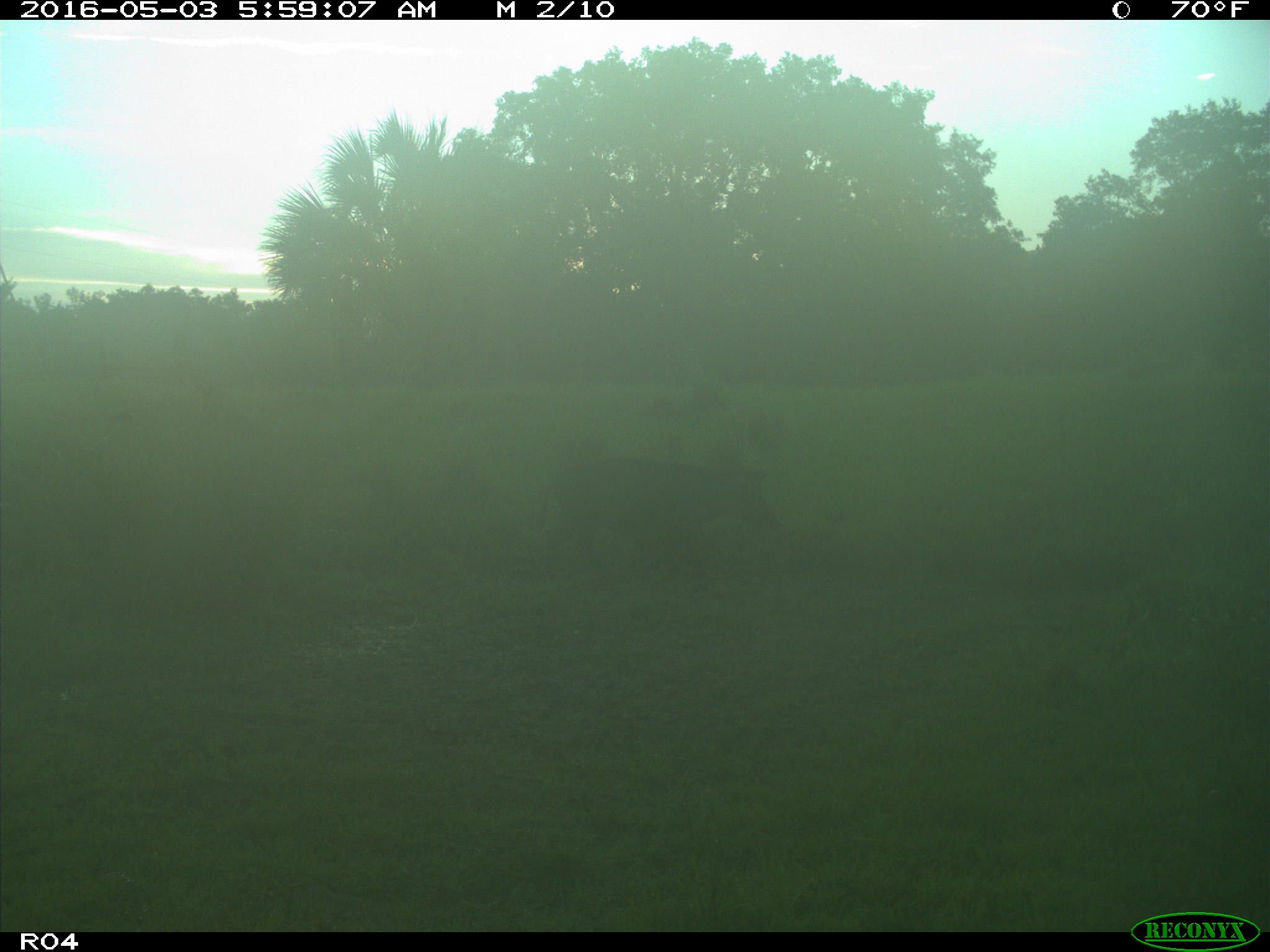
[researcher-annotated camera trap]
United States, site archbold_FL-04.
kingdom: Animalia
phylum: Chordata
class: Mammalia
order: Artiodactyla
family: Suidae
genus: Sus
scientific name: Sus scrofa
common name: wild boar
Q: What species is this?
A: Sus scrofa (wild boar).